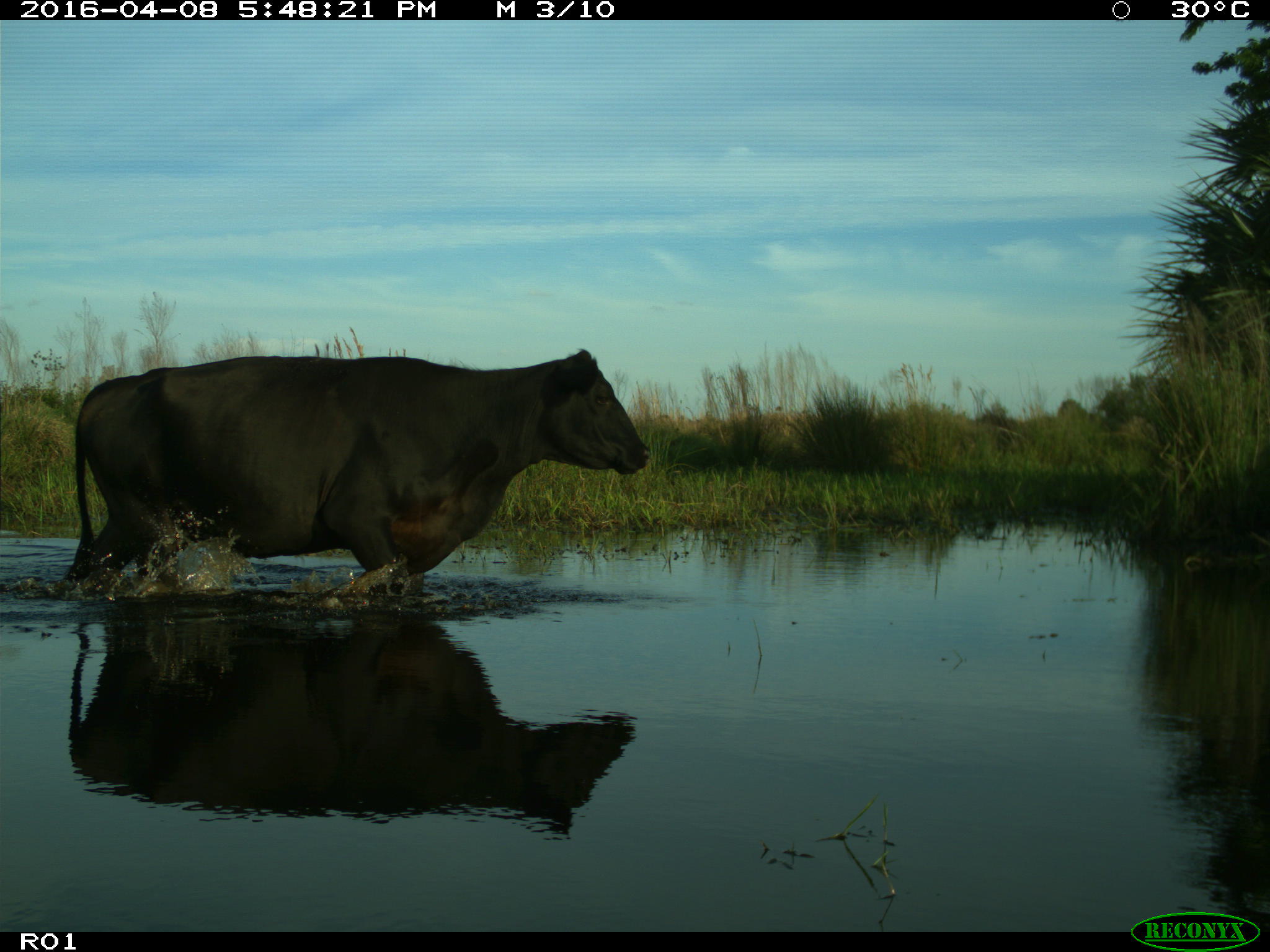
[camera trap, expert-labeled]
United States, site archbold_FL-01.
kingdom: Animalia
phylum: Chordata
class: Mammalia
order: Artiodactyla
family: Bovidae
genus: Bos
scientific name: Bos taurus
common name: domestic cow